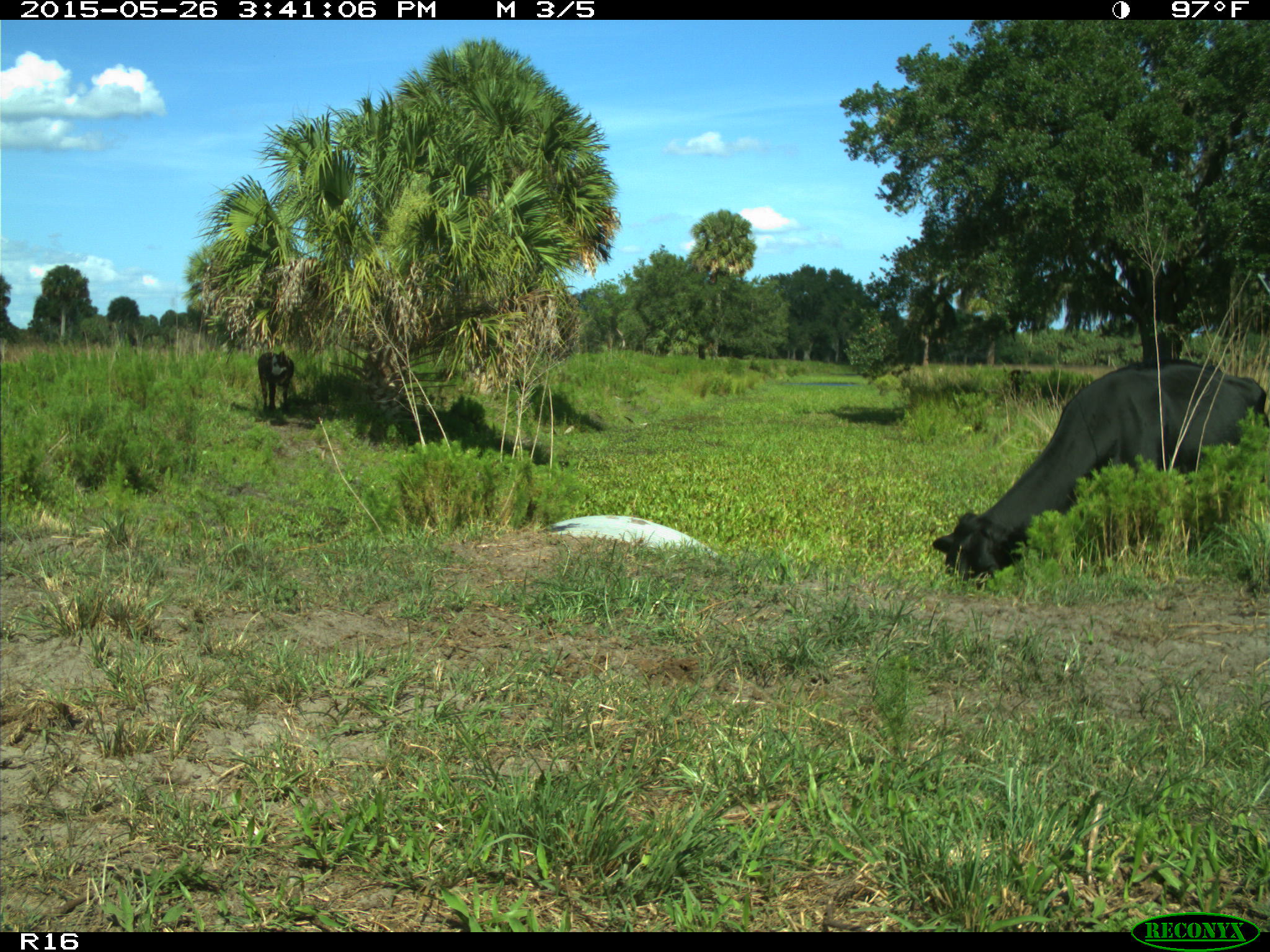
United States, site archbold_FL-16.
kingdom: Animalia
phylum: Chordata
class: Mammalia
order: Artiodactyla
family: Bovidae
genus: Bos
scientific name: Bos taurus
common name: domestic cow